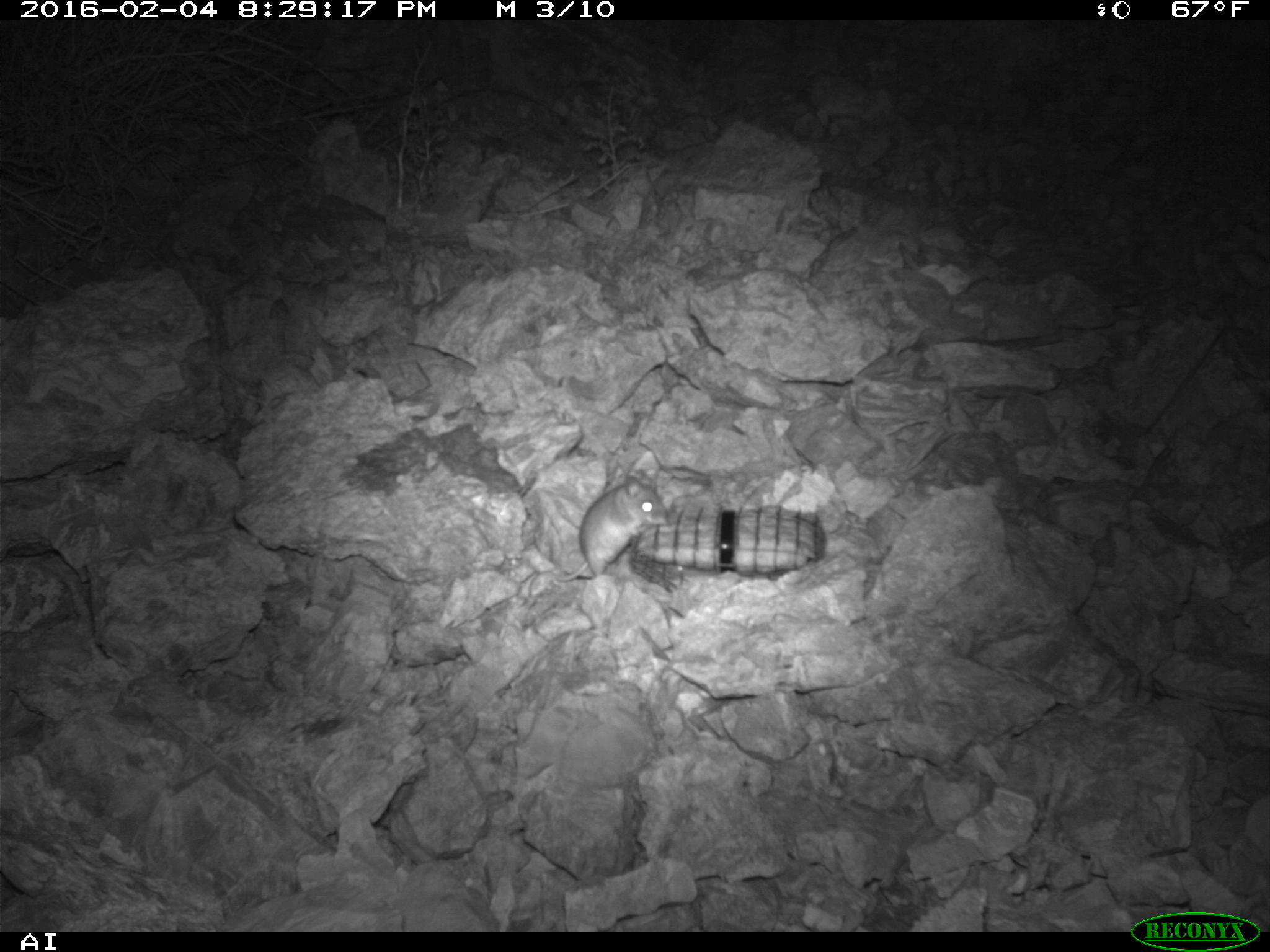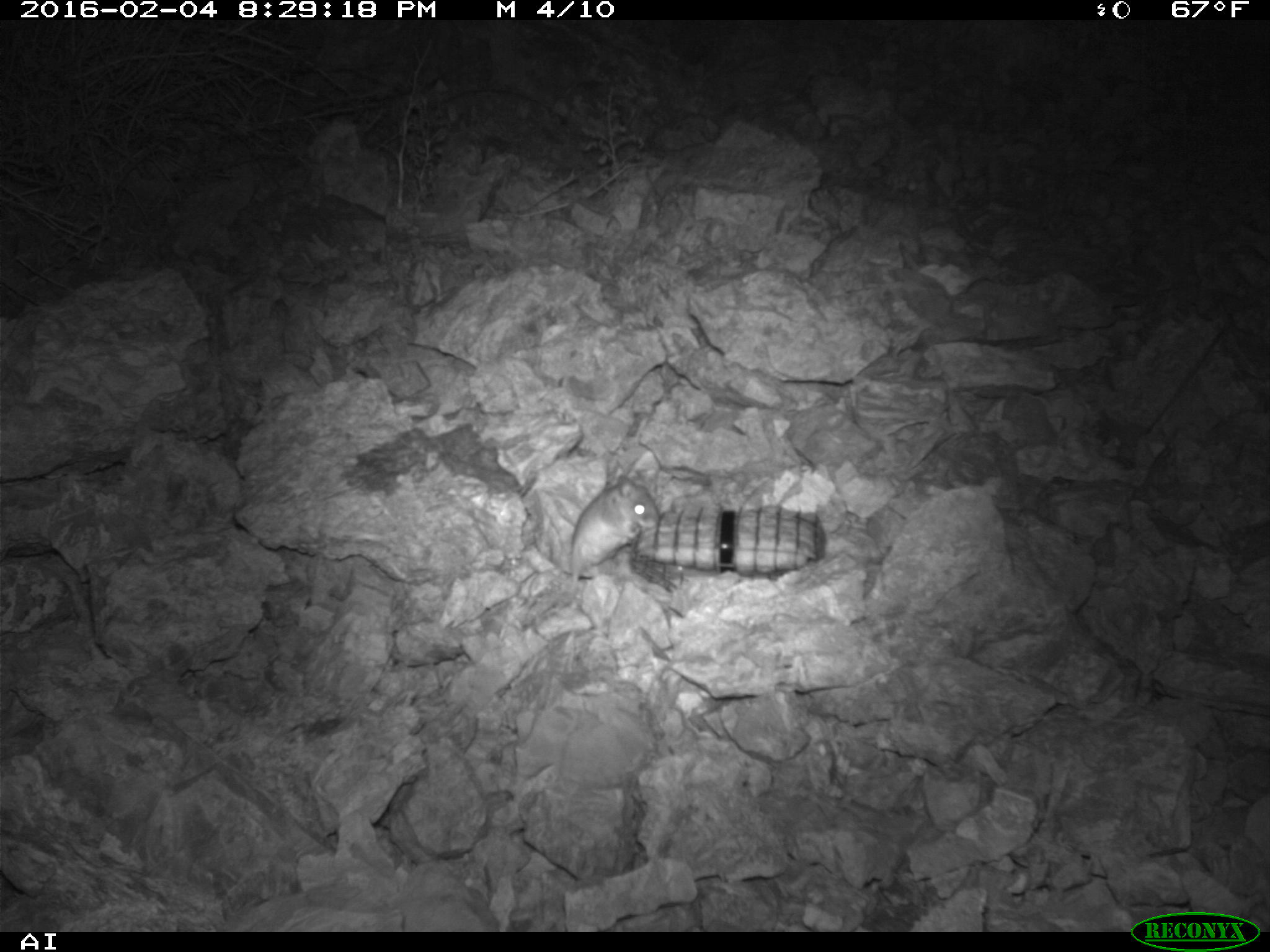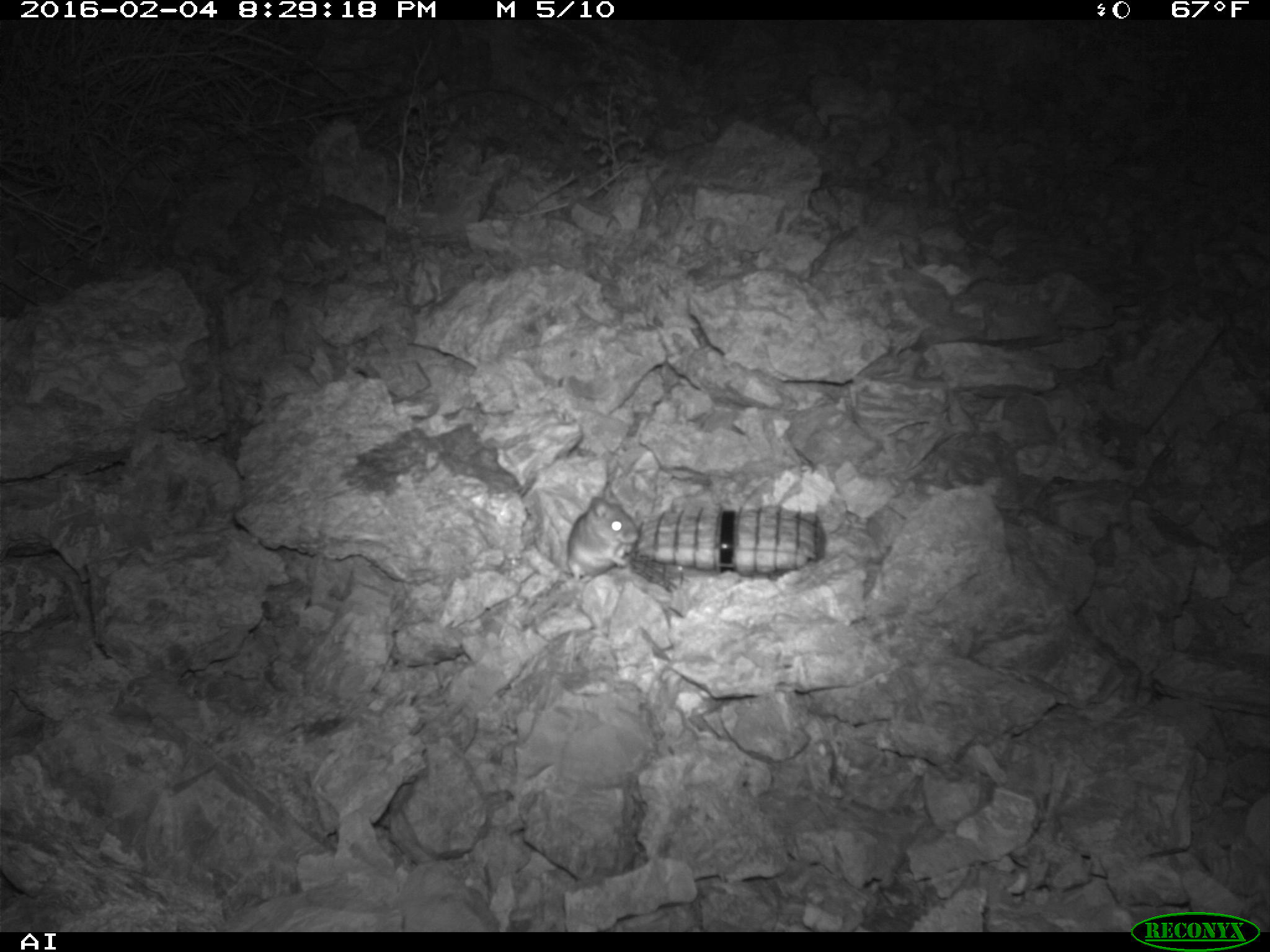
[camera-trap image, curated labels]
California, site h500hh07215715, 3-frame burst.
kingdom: Animalia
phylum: Chordata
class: Mammalia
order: Rodentia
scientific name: Rodentia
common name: rodent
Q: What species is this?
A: Rodent (Rodentia).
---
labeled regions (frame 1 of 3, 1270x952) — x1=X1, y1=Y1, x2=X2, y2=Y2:
rodent: x1=556, y1=467, x2=668, y2=582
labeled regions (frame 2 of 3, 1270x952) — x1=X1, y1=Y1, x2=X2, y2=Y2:
rodent: x1=571, y1=465, x2=659, y2=580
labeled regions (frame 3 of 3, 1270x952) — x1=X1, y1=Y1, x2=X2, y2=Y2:
rodent: x1=566, y1=480, x2=639, y2=583